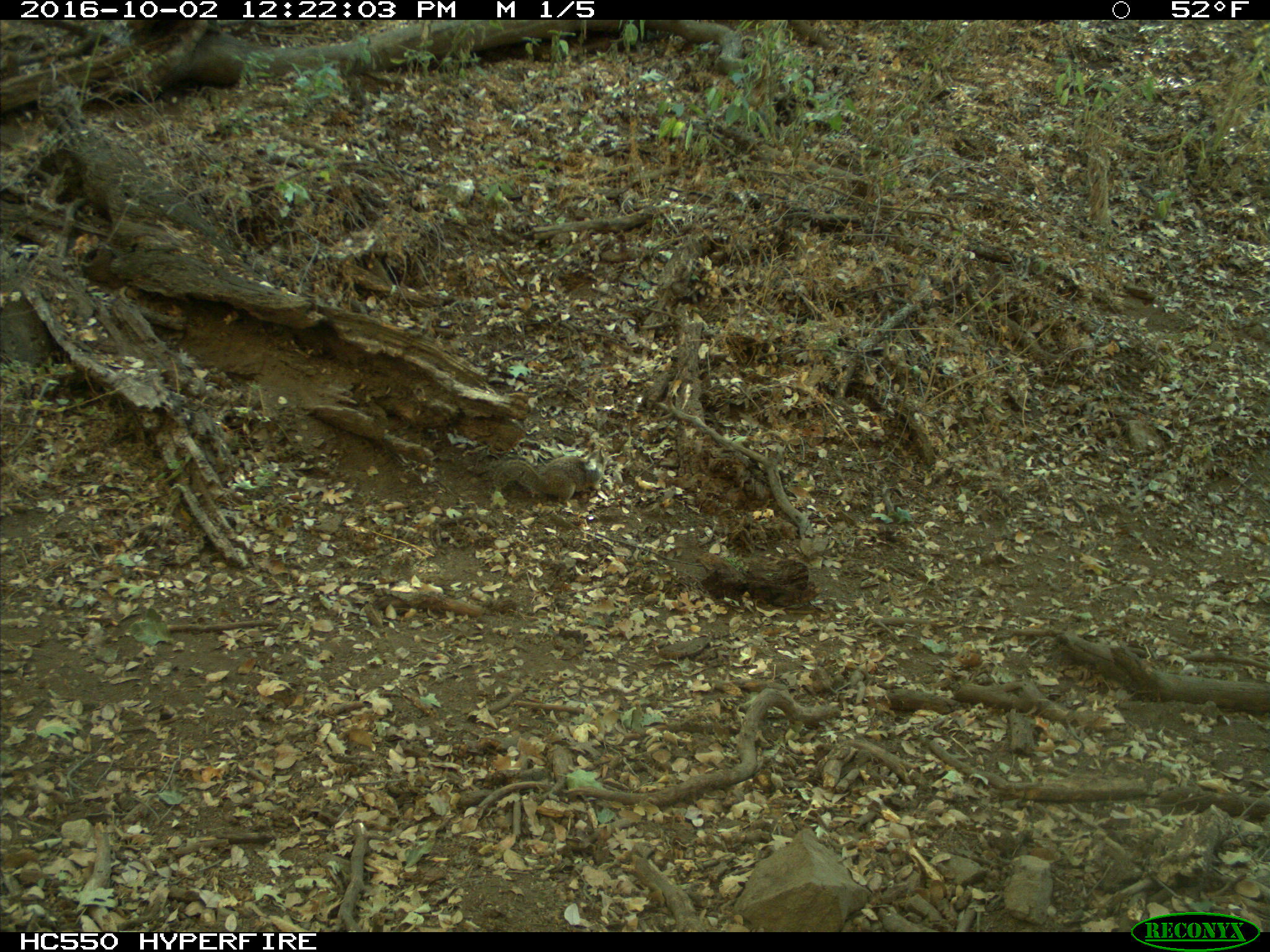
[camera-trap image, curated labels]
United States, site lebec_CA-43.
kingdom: Animalia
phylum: Chordata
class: Mammalia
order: Rodentia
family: Sciuridae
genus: Otospermophilus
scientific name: Otospermophilus beecheyi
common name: california ground squirrel